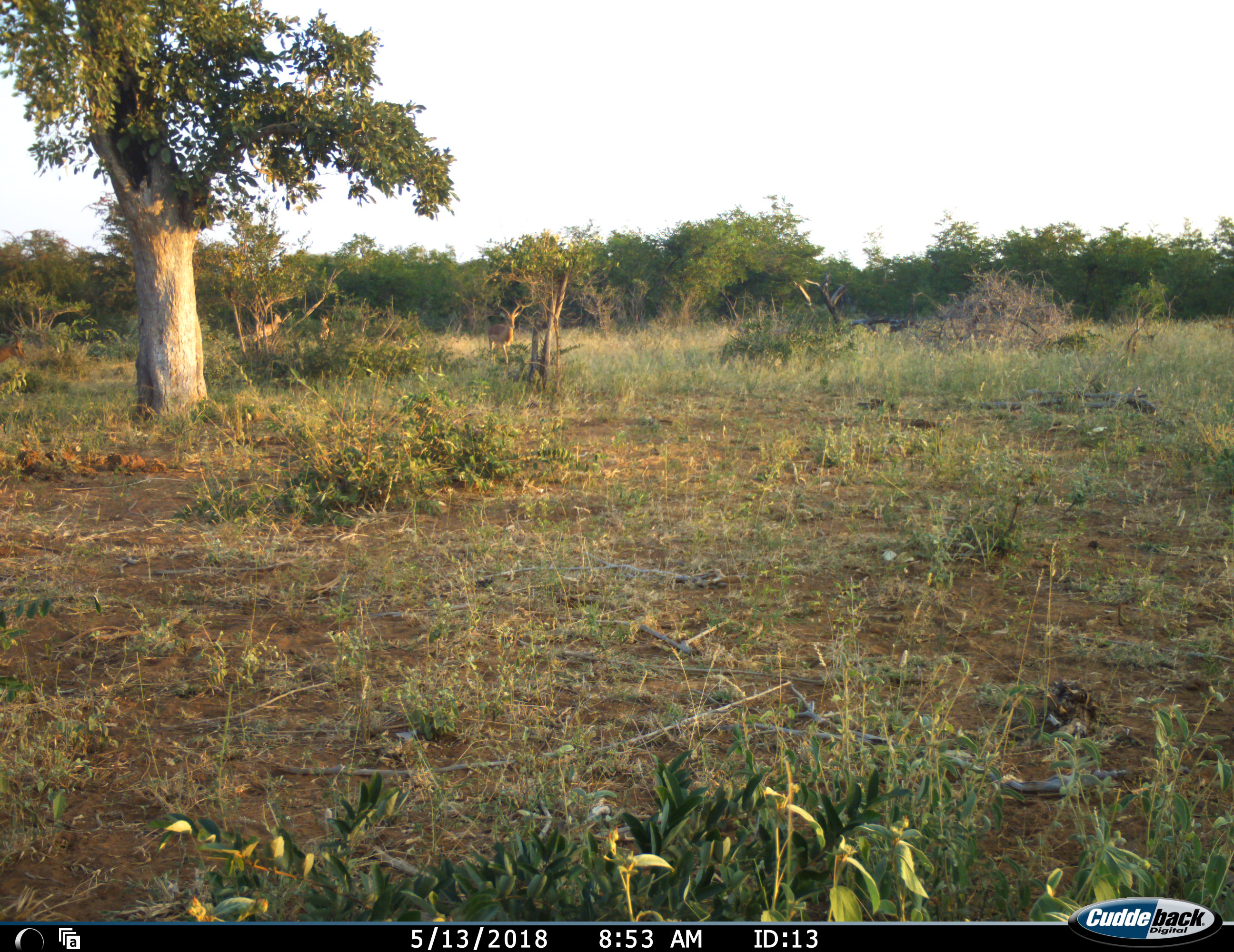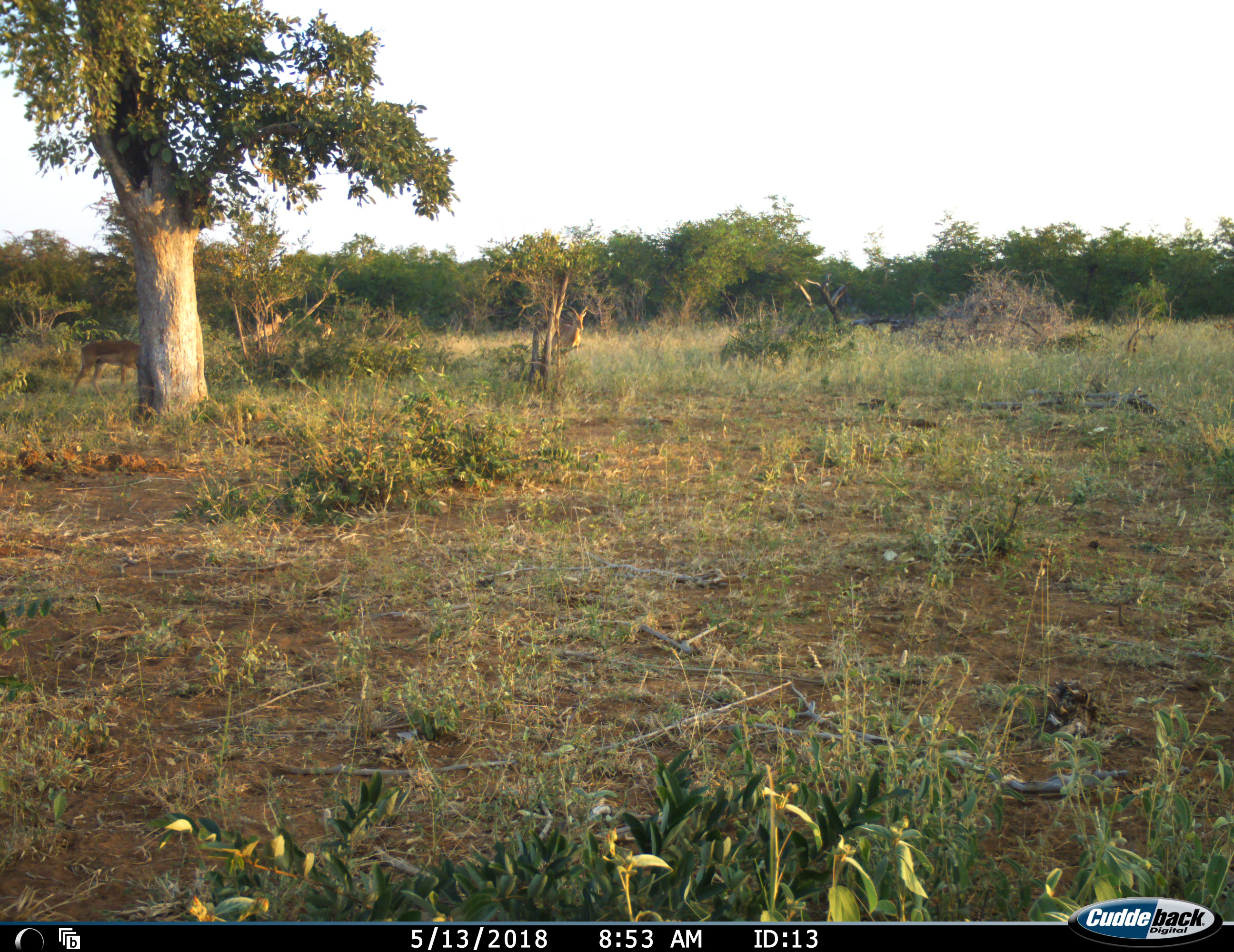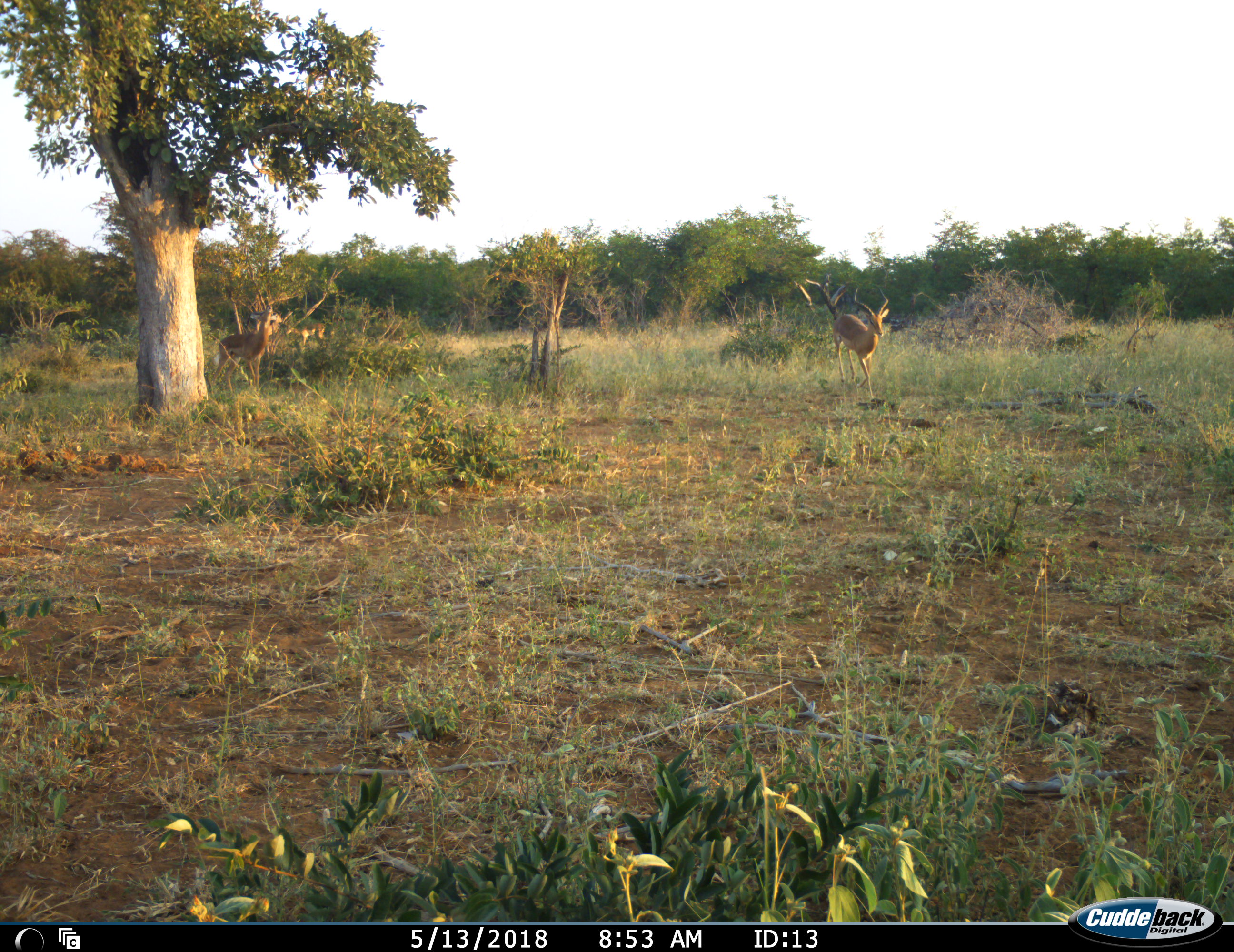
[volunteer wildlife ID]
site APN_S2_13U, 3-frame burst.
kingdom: Animalia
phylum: Chordata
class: Mammalia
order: Artiodactyla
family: Bovidae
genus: Aepyceros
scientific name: Aepyceros melampus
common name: impala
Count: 4.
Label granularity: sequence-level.